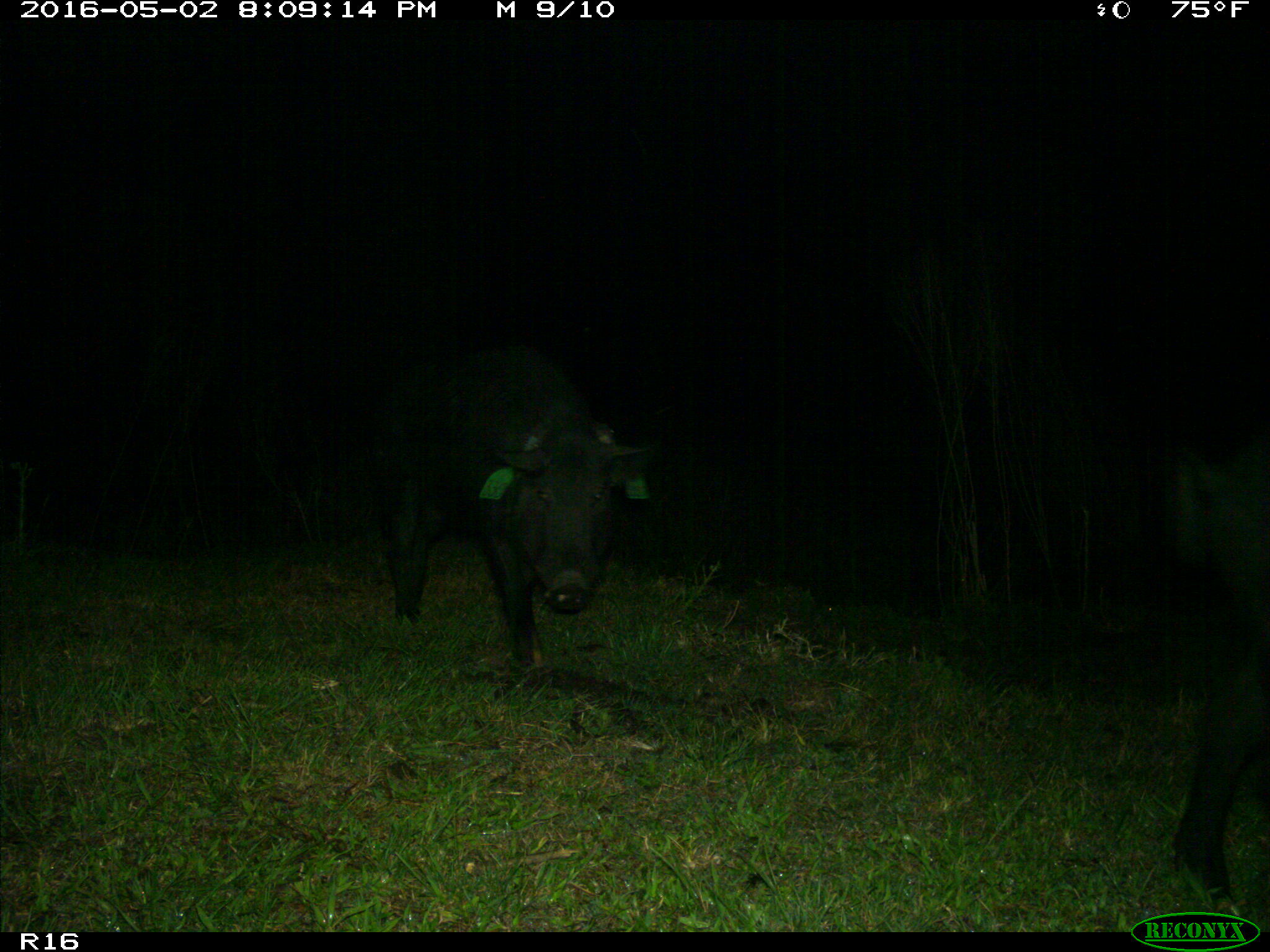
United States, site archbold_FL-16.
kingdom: Animalia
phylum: Chordata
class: Mammalia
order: Artiodactyla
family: Suidae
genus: Sus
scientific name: Sus scrofa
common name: wild boar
Sus scrofa (wild boar).